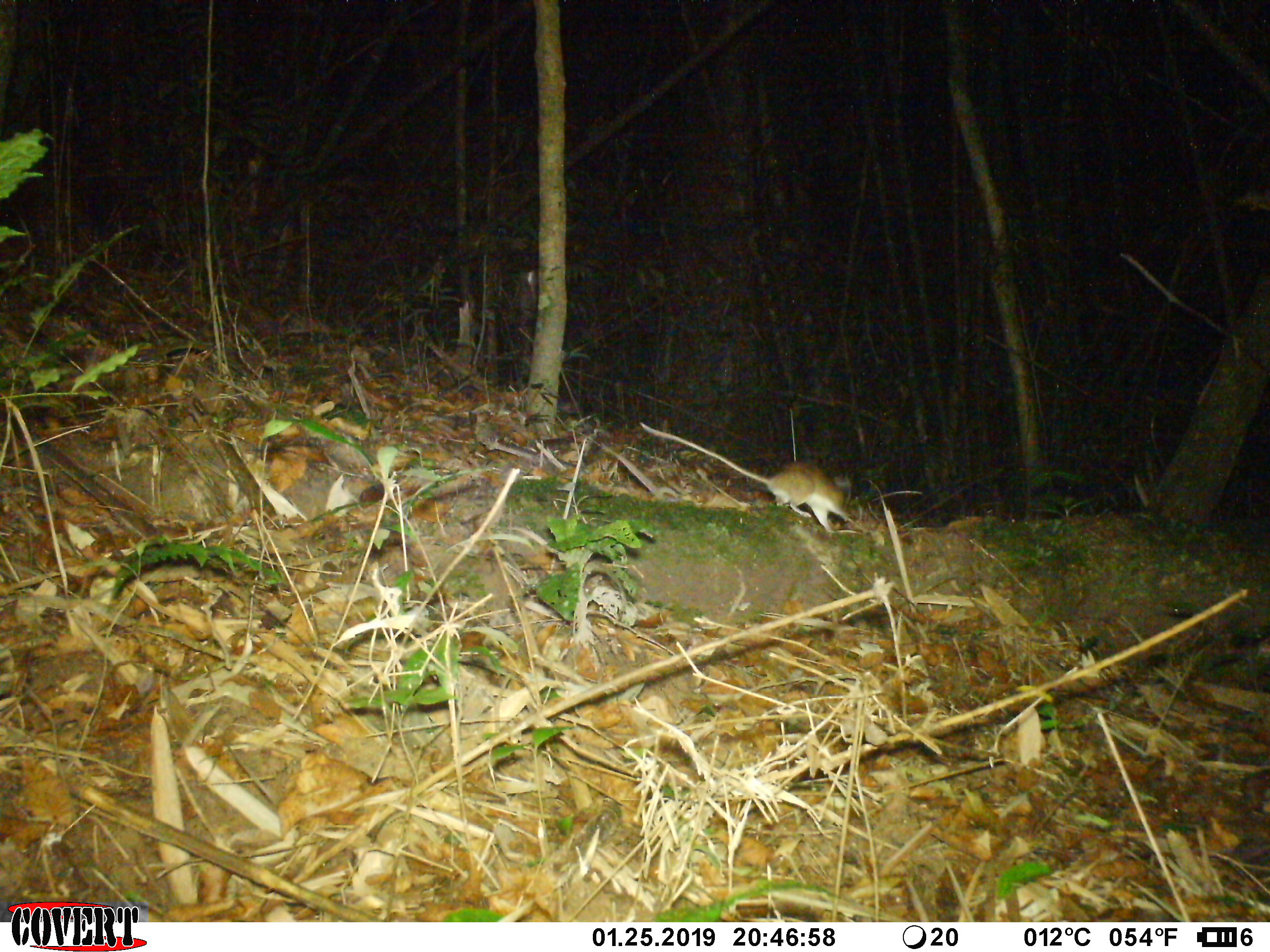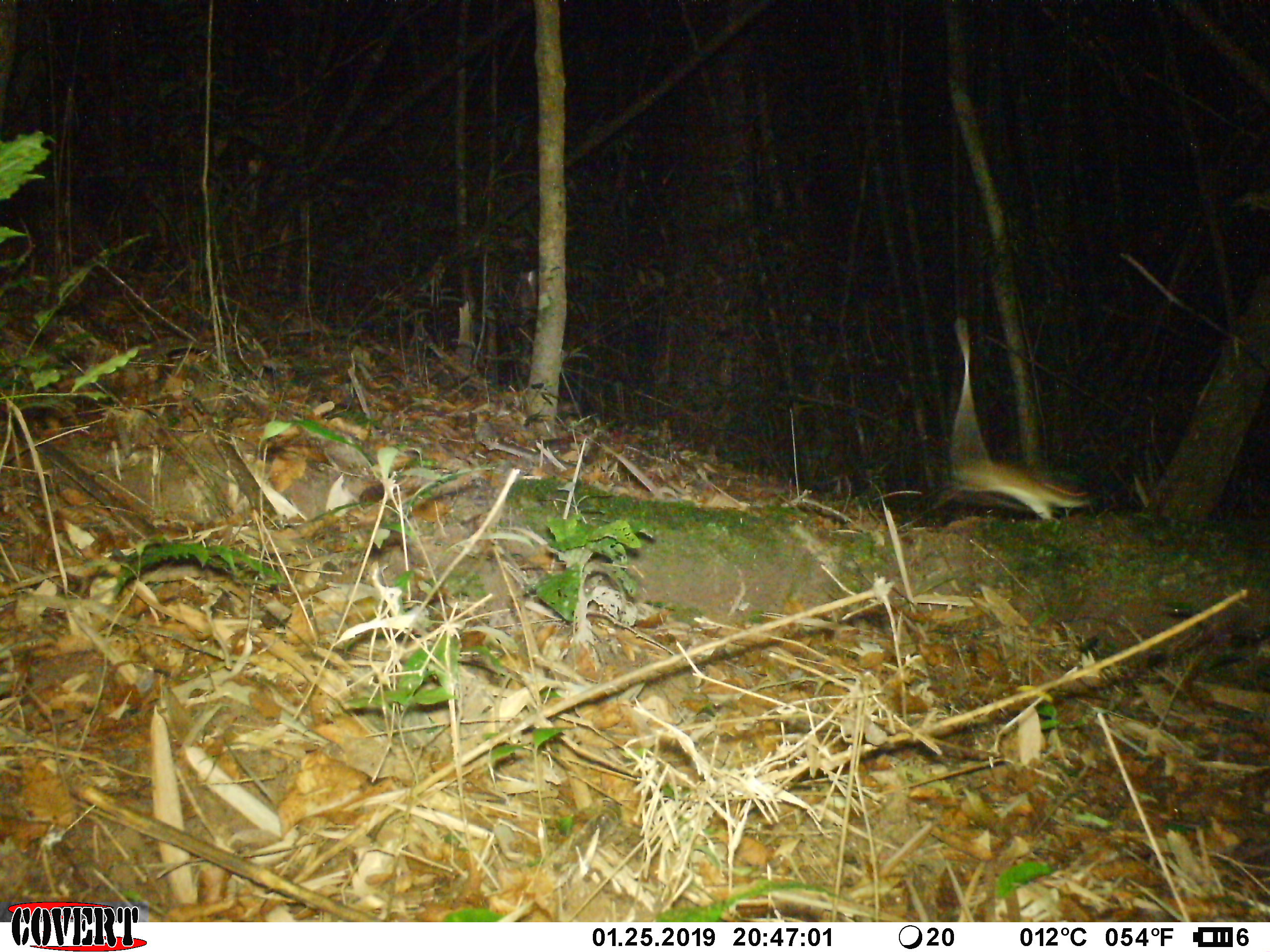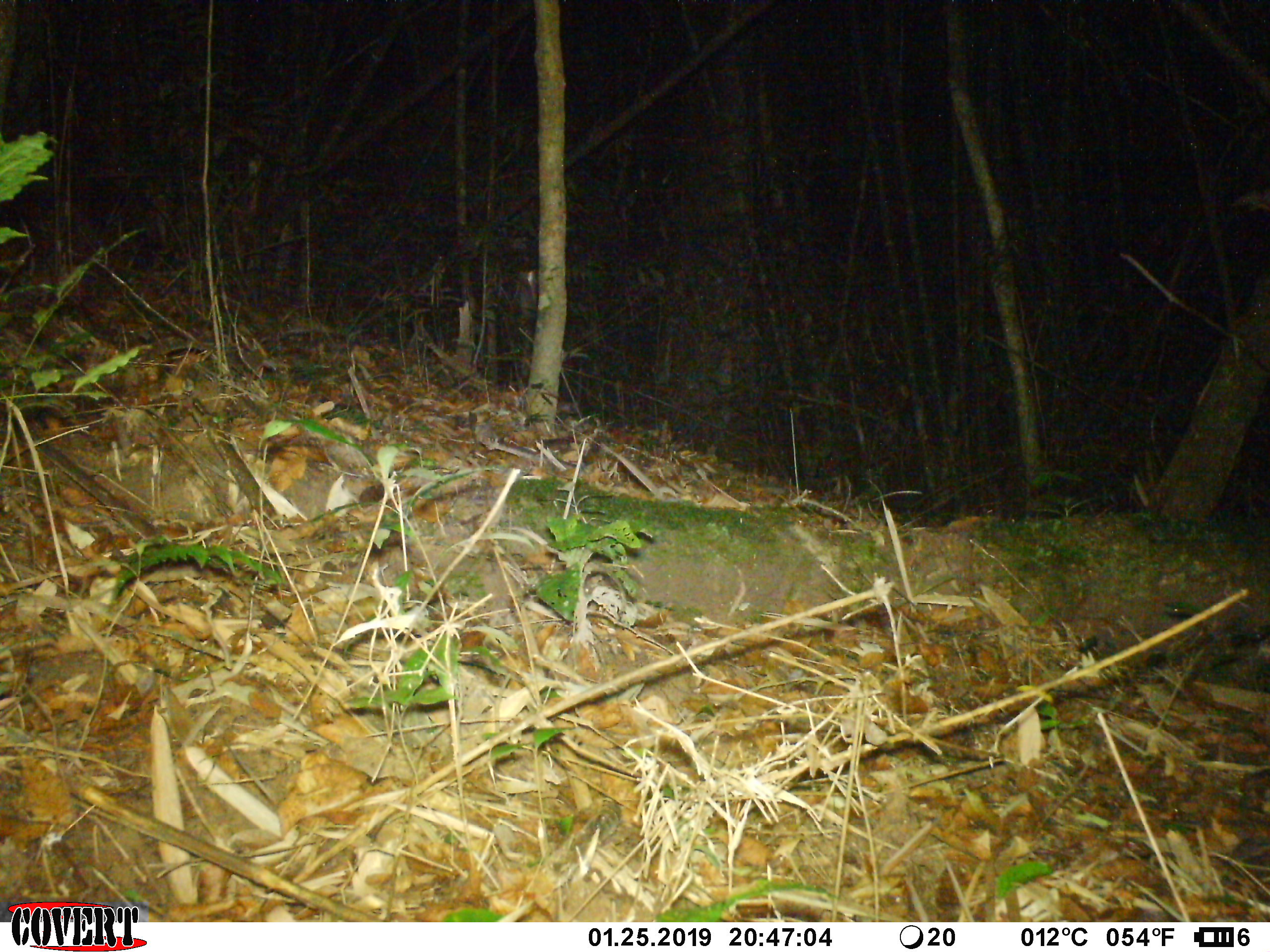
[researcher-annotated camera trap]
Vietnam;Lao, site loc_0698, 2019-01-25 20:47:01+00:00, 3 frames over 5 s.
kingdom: Animalia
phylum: Chordata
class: Mammalia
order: Rodentia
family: Muridae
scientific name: Muridae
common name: old-world mice and rats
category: unidentified murid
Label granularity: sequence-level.